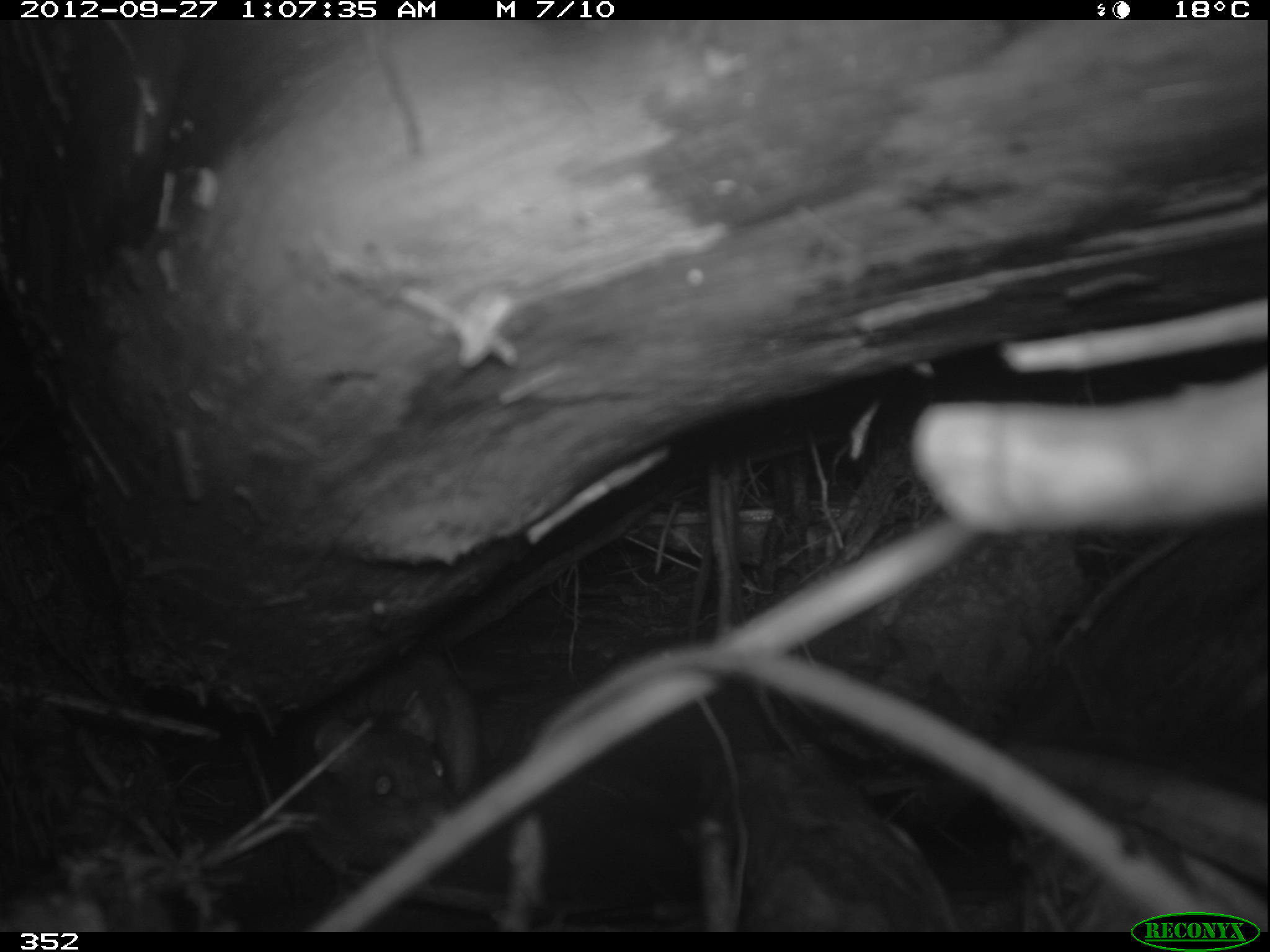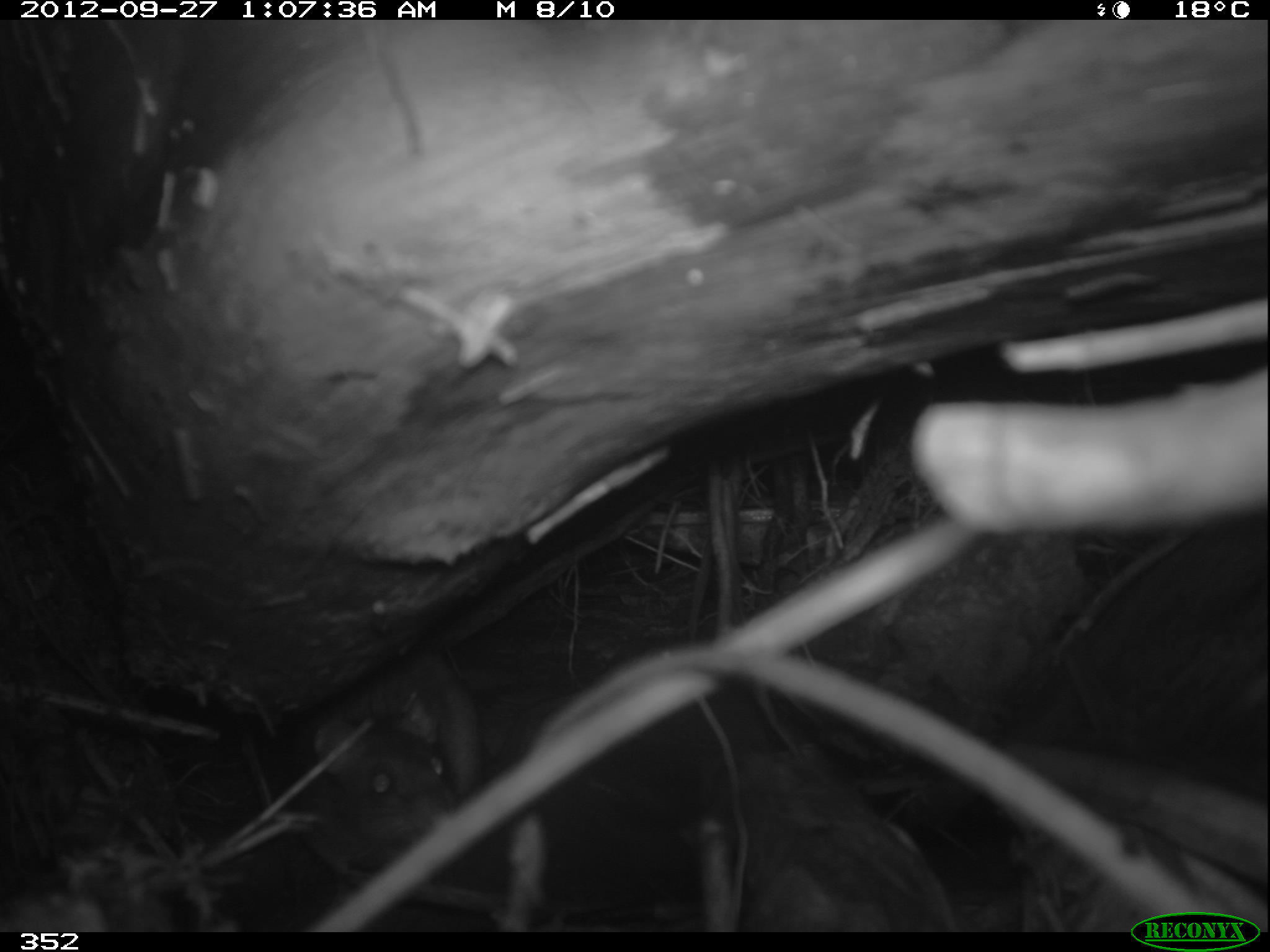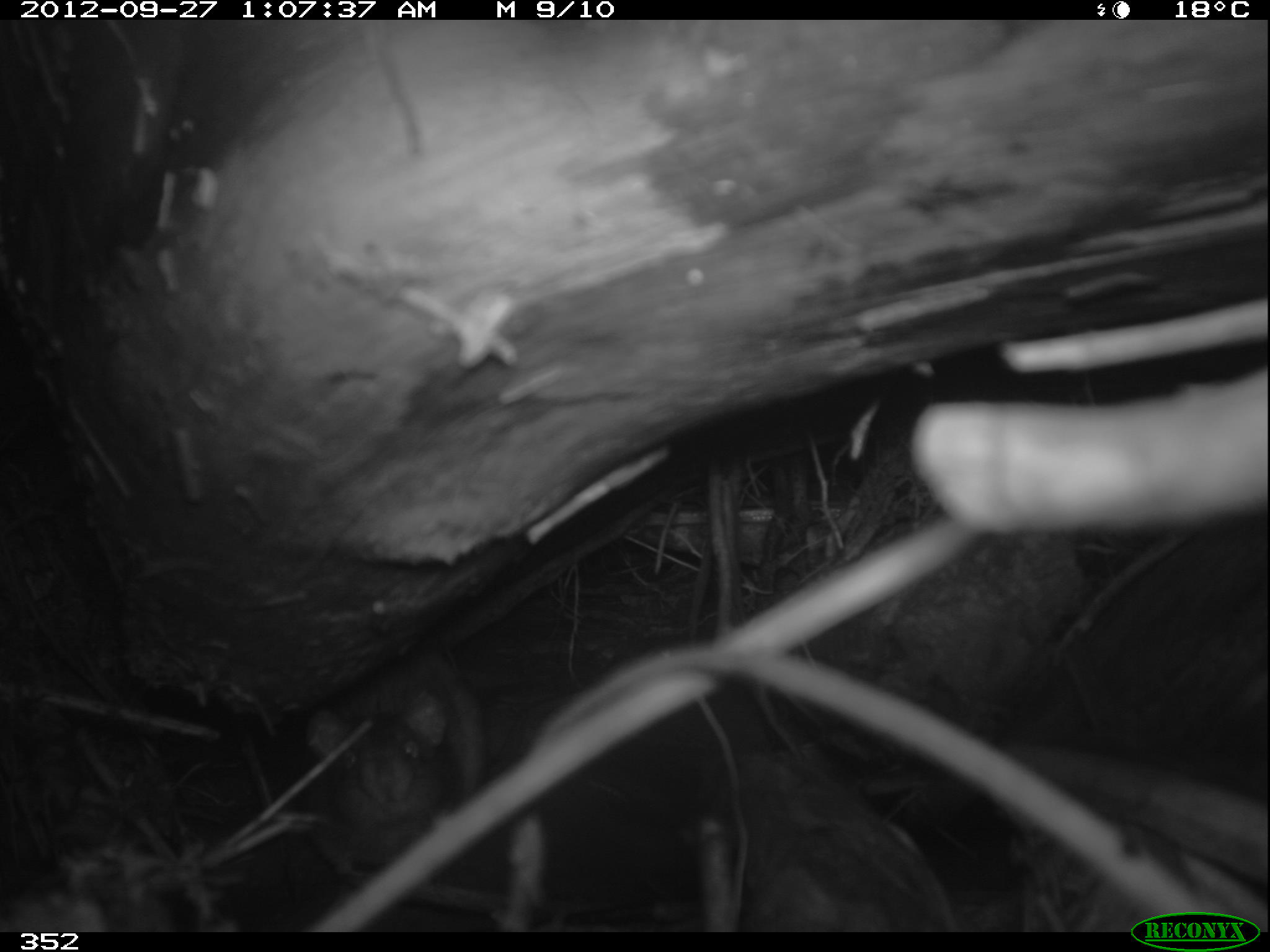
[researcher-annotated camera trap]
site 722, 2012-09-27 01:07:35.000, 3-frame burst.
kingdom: Animalia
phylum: Chordata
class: Mammalia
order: Rodentia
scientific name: Rodentia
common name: rodents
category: unknown rodent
Unknown rodent (rodents) (Rodentia).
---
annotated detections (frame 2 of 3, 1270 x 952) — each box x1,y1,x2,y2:
unknown rodent: 290,642,481,880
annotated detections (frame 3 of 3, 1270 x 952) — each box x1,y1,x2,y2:
unknown rodent: 298,649,488,892